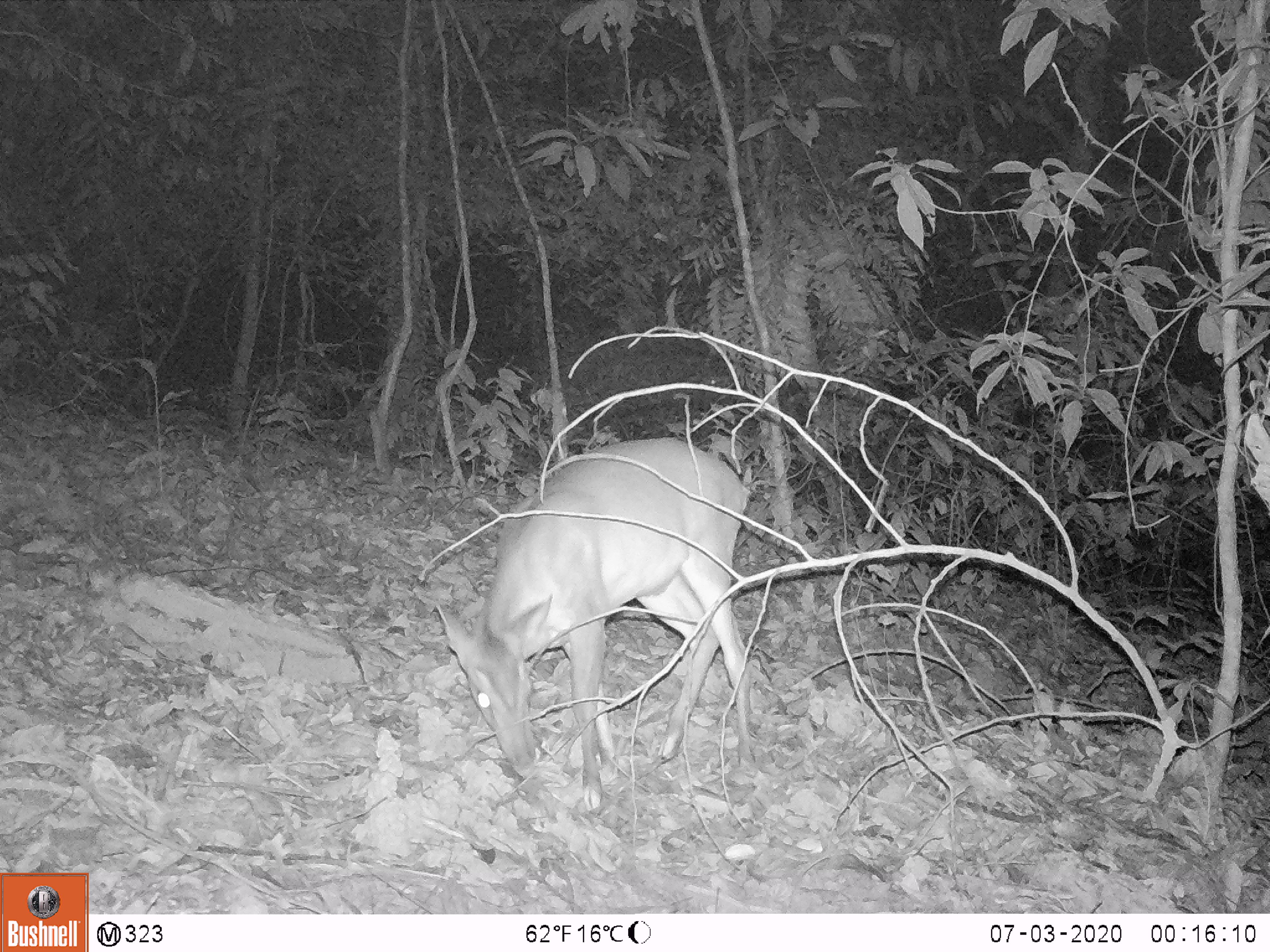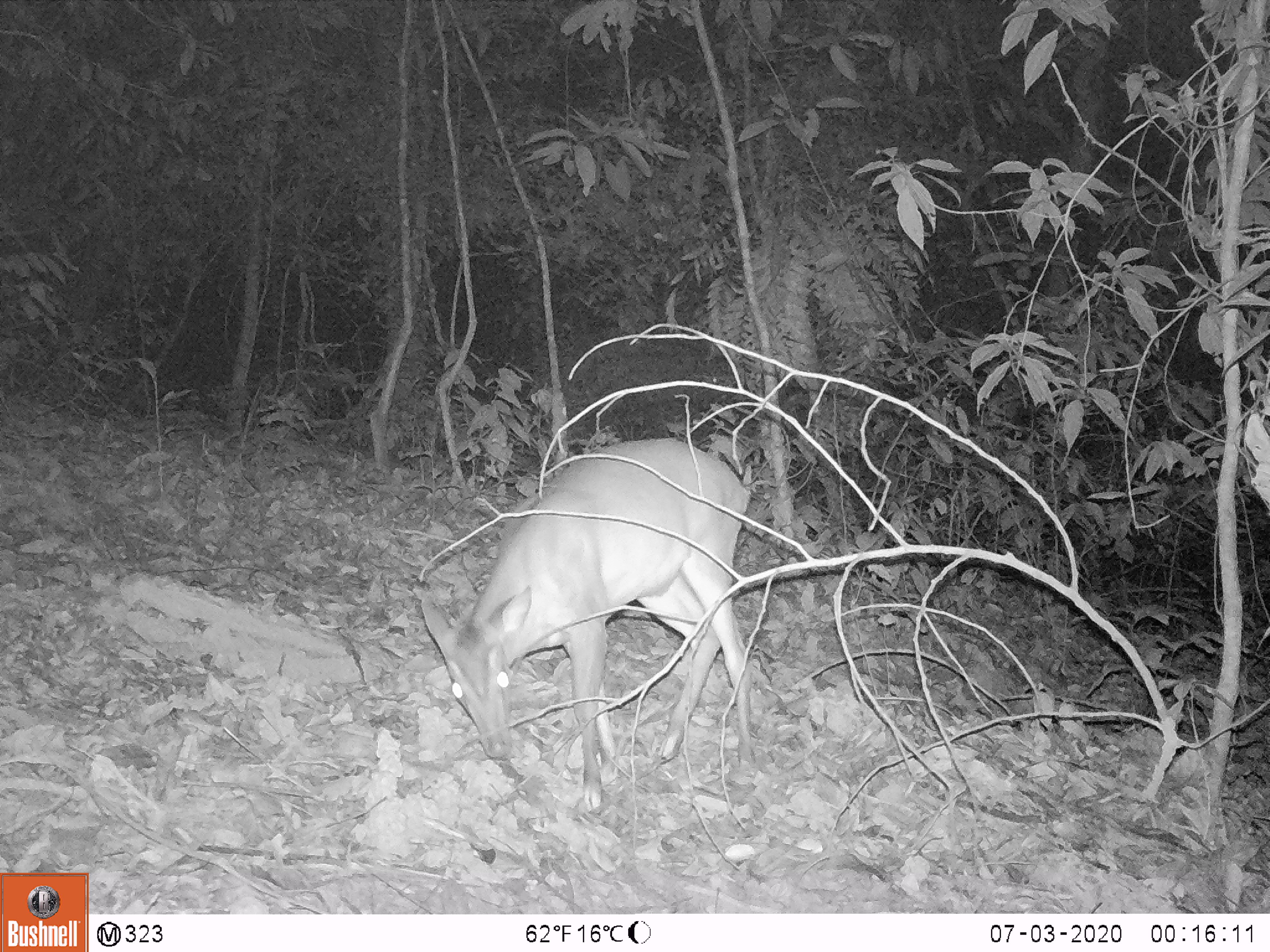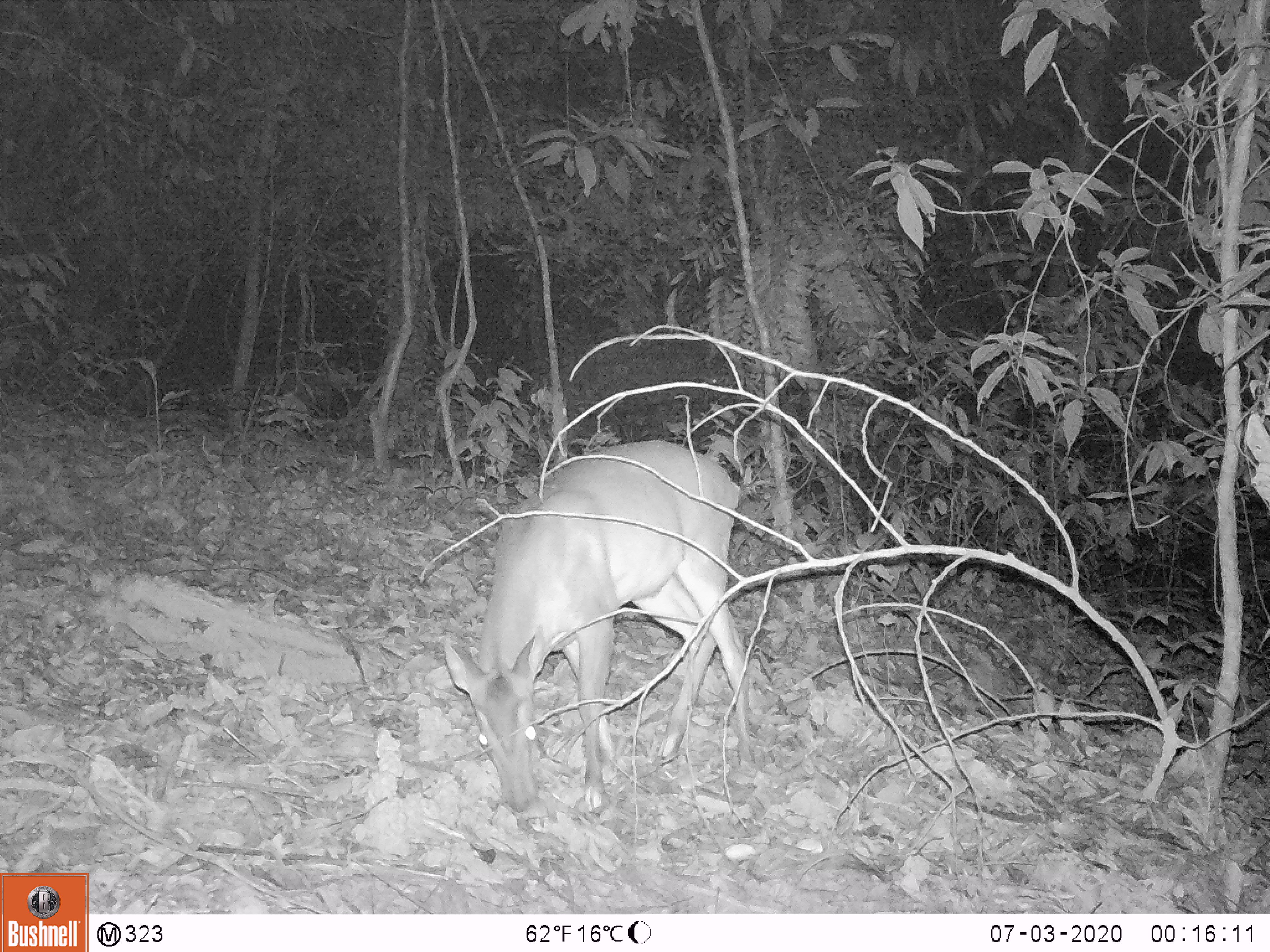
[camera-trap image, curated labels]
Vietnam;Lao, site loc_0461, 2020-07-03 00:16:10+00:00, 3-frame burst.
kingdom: Animalia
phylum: Chordata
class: Mammalia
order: Artiodactyla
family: Cervidae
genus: Muntiacus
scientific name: Muntiacus vuquangensis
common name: large-antlered muntjac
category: large antlered muntjac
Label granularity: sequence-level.